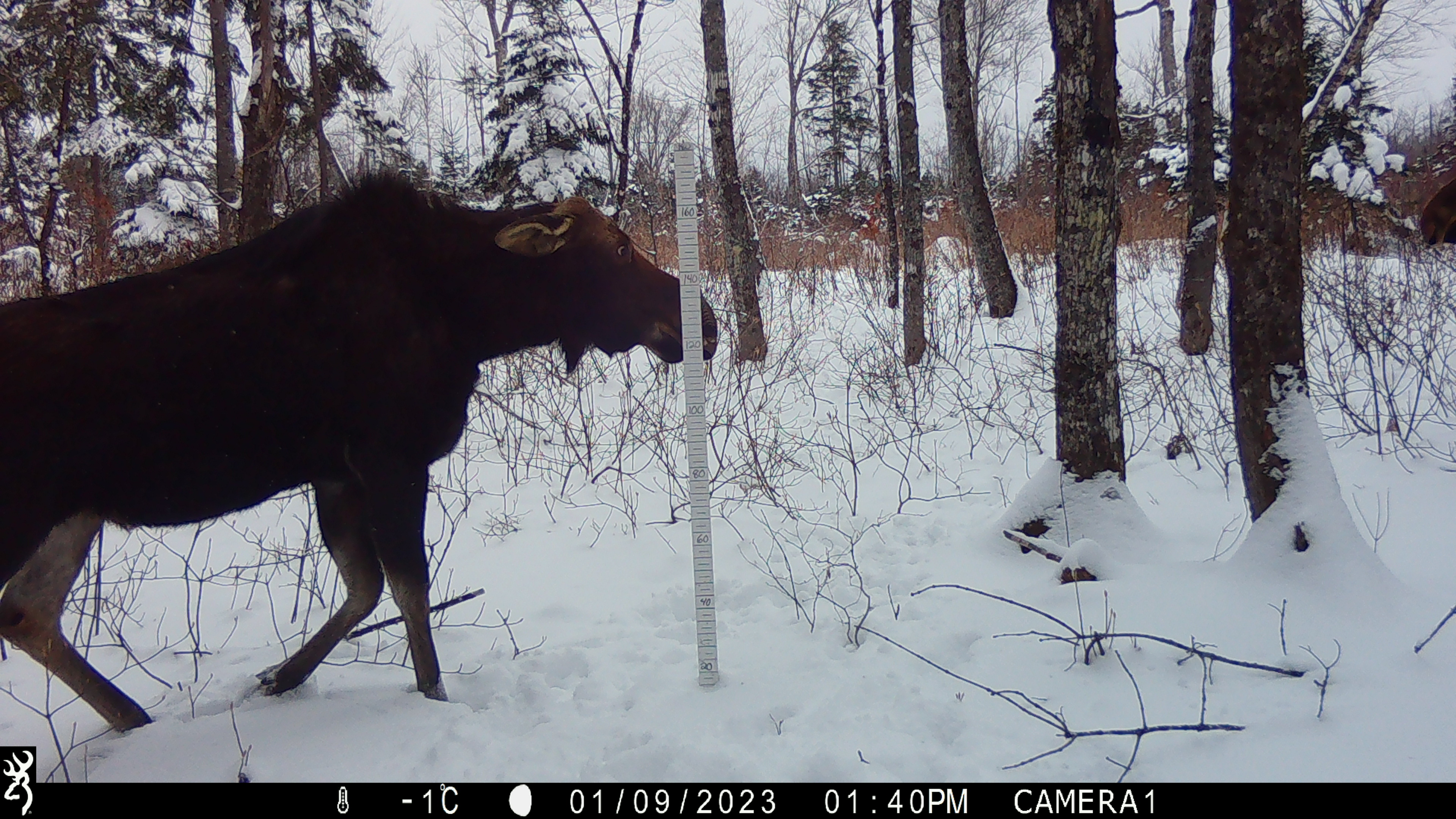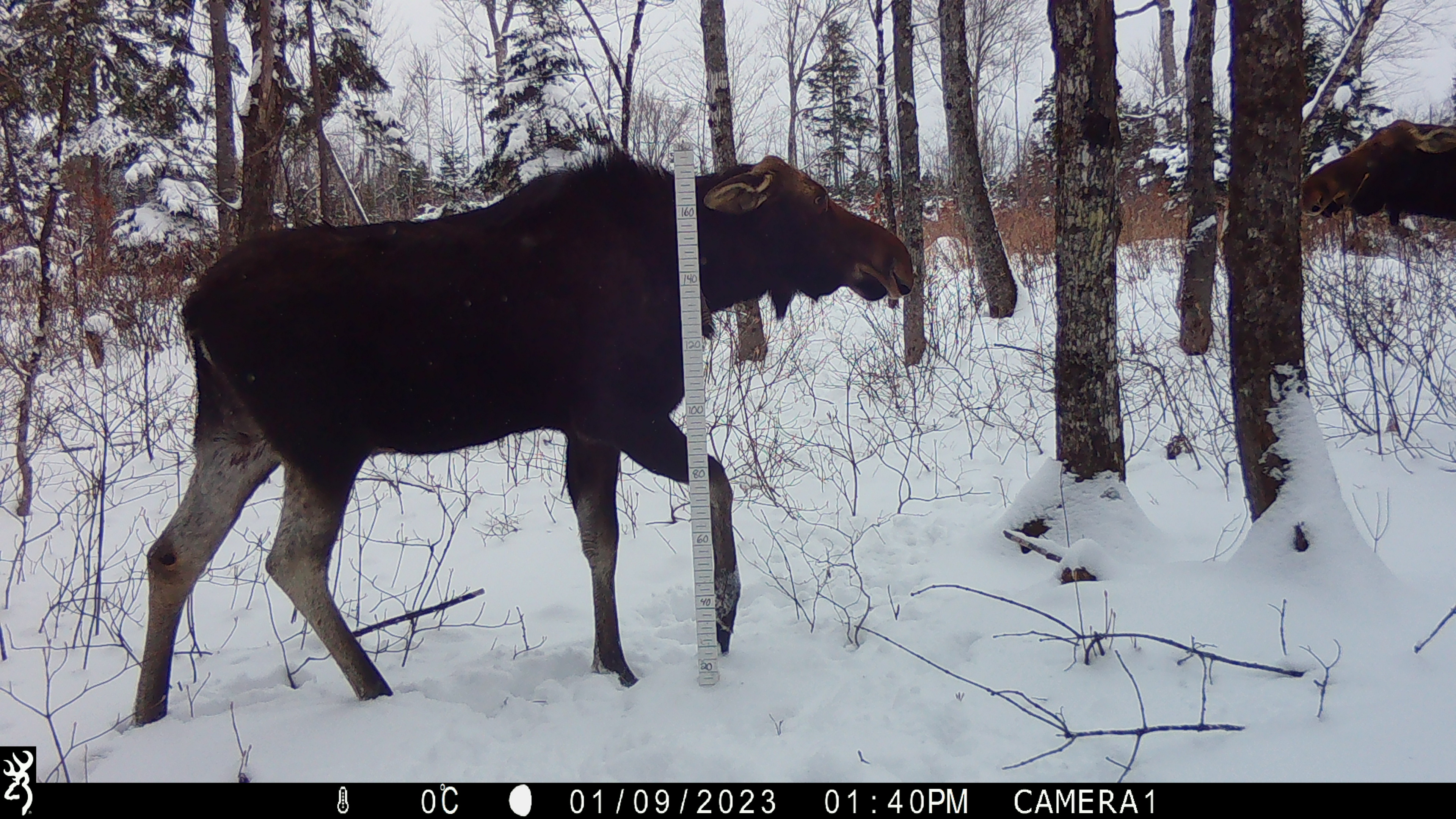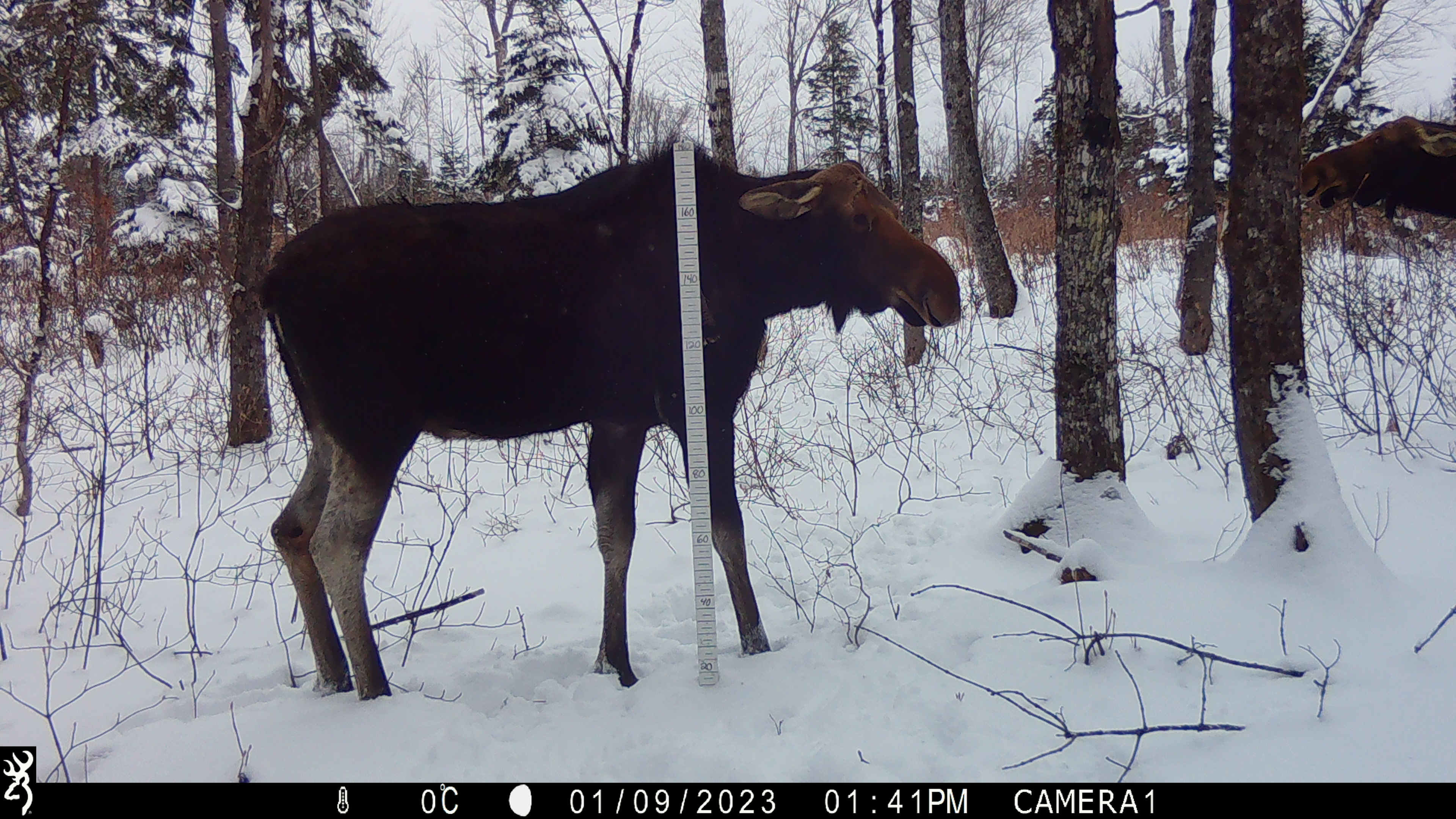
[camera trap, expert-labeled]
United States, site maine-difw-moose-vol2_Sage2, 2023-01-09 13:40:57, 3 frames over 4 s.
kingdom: Animalia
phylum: Chordata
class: Mammalia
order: Artiodactyla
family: Cervidae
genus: Alces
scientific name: Alces alces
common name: moose